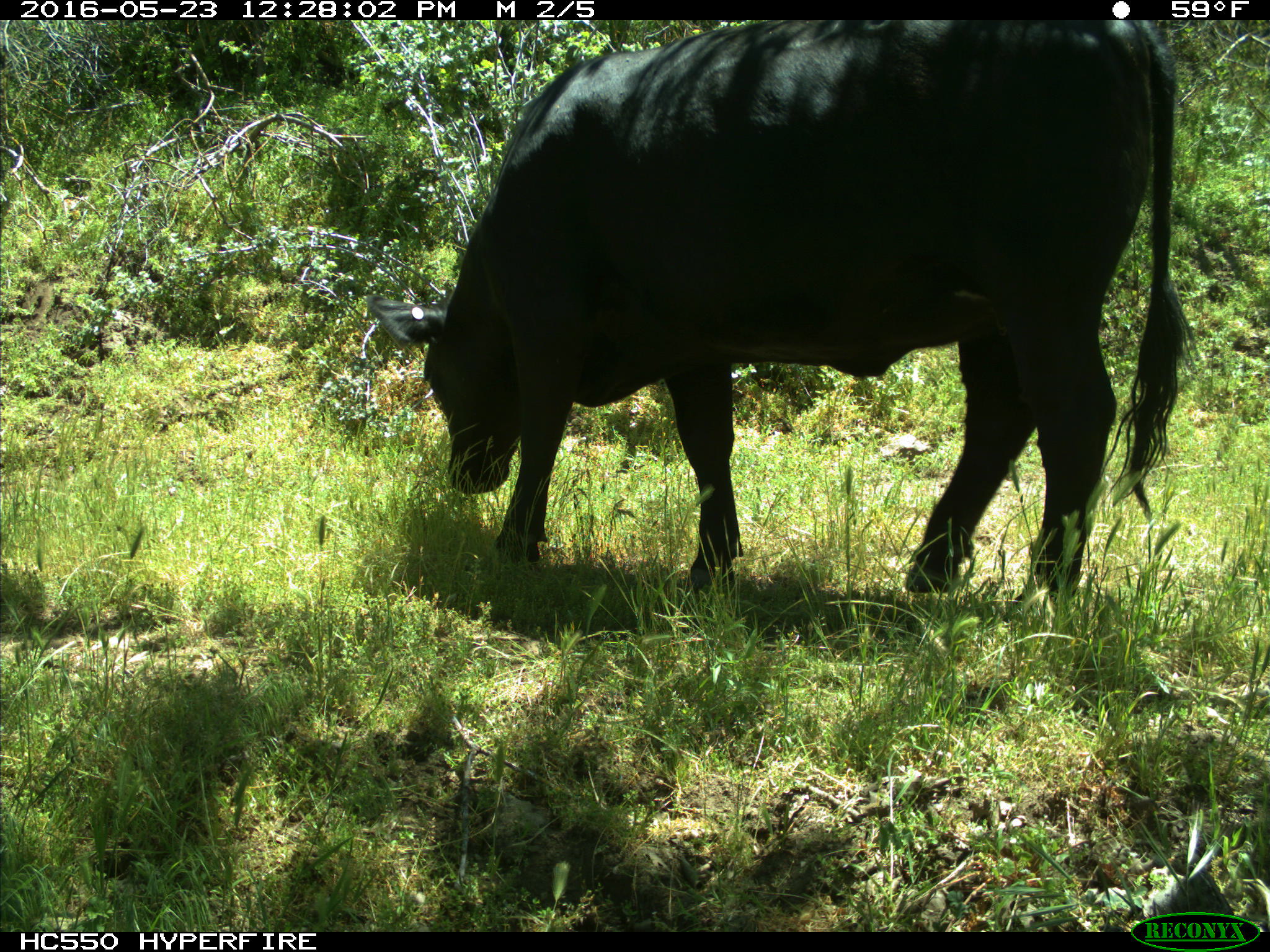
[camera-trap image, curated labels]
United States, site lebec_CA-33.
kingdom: Animalia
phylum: Chordata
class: Mammalia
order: Artiodactyla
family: Bovidae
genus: Bos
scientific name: Bos taurus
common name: domestic cow